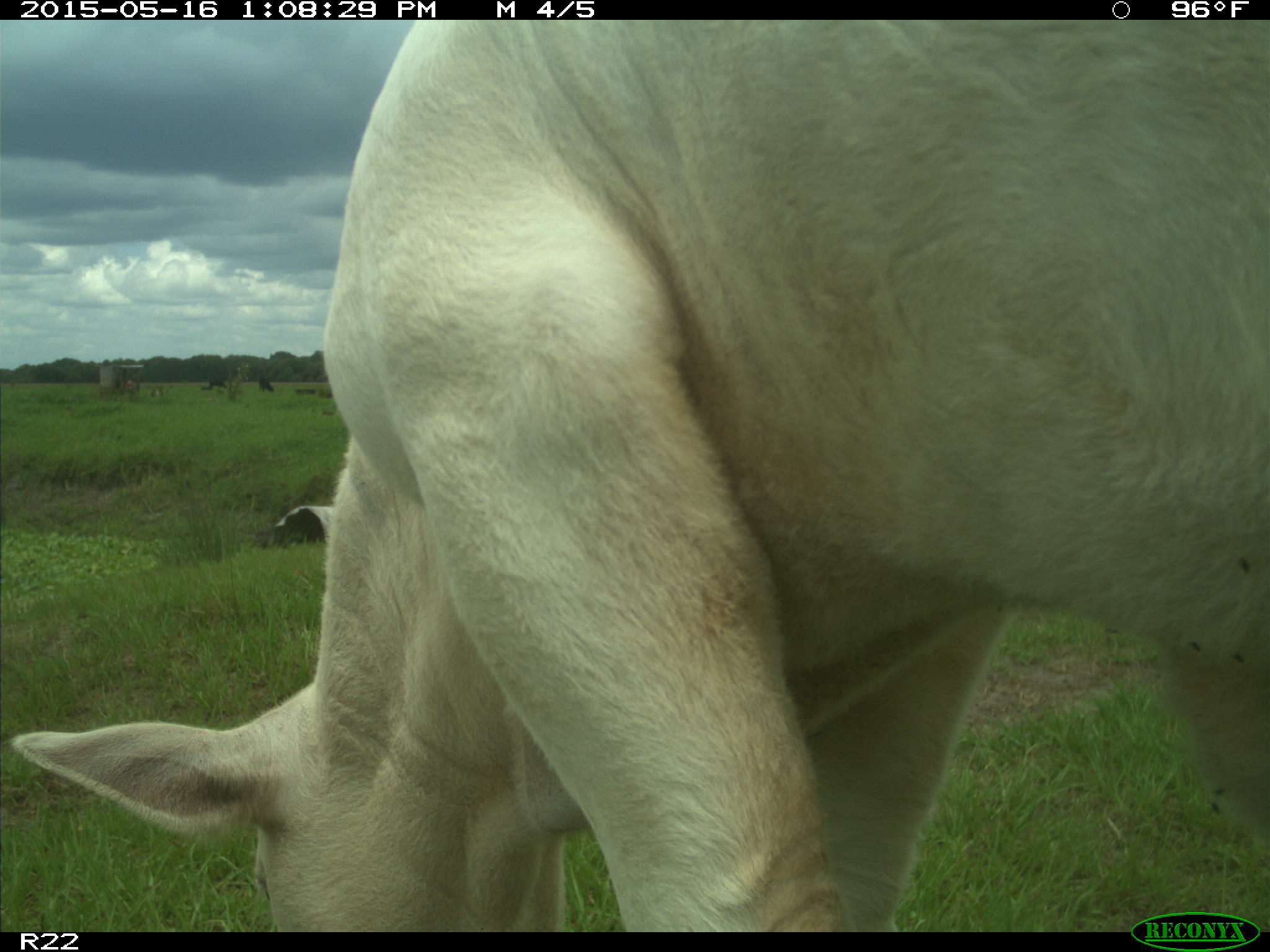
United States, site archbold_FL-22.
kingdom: Animalia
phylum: Chordata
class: Mammalia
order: Artiodactyla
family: Bovidae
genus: Bos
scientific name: Bos taurus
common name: domestic cow